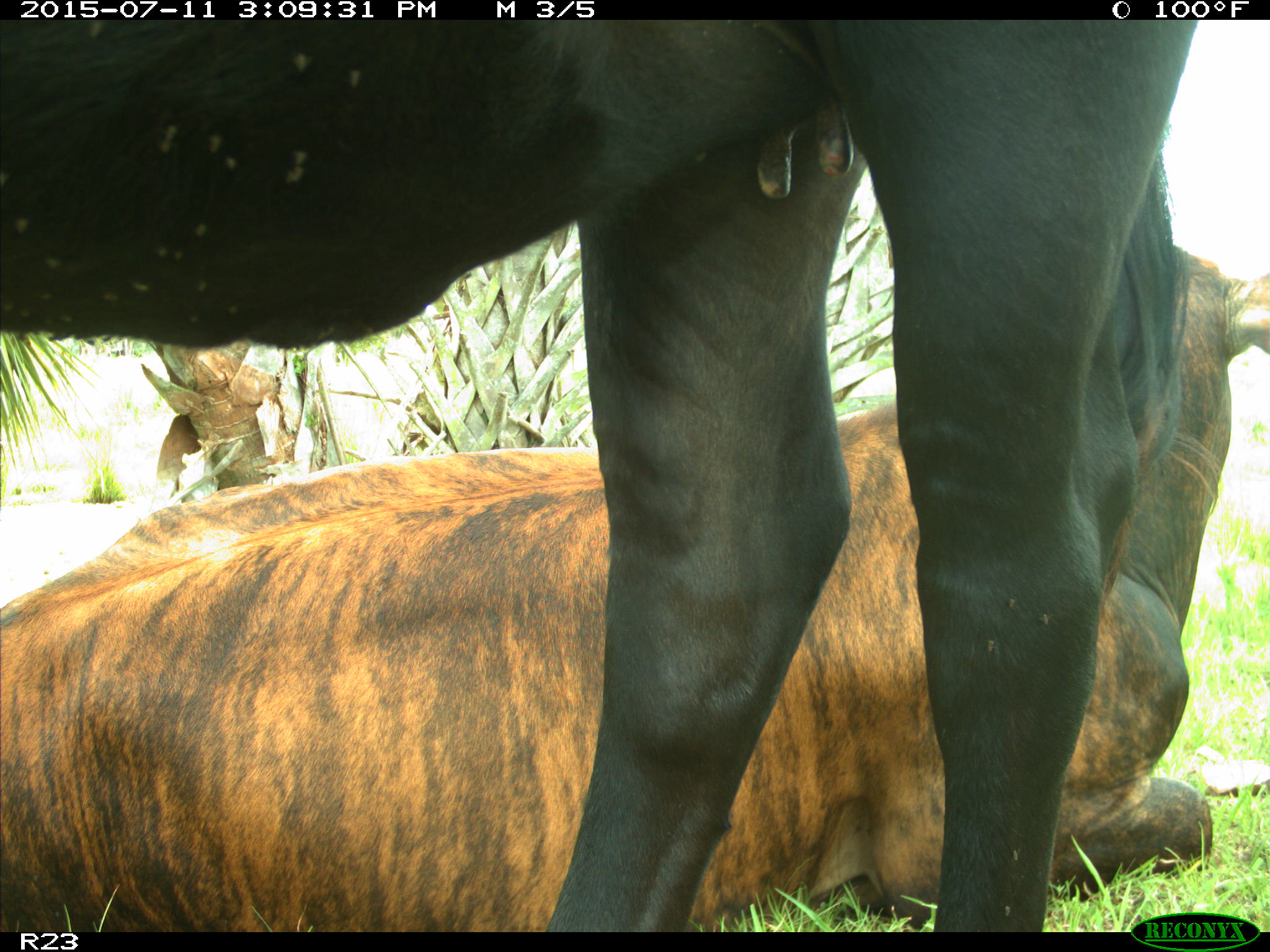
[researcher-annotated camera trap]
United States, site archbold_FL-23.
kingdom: Animalia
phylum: Chordata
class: Mammalia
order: Artiodactyla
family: Bovidae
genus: Bos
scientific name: Bos taurus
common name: domestic cow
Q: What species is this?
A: Bos taurus (domestic cow).